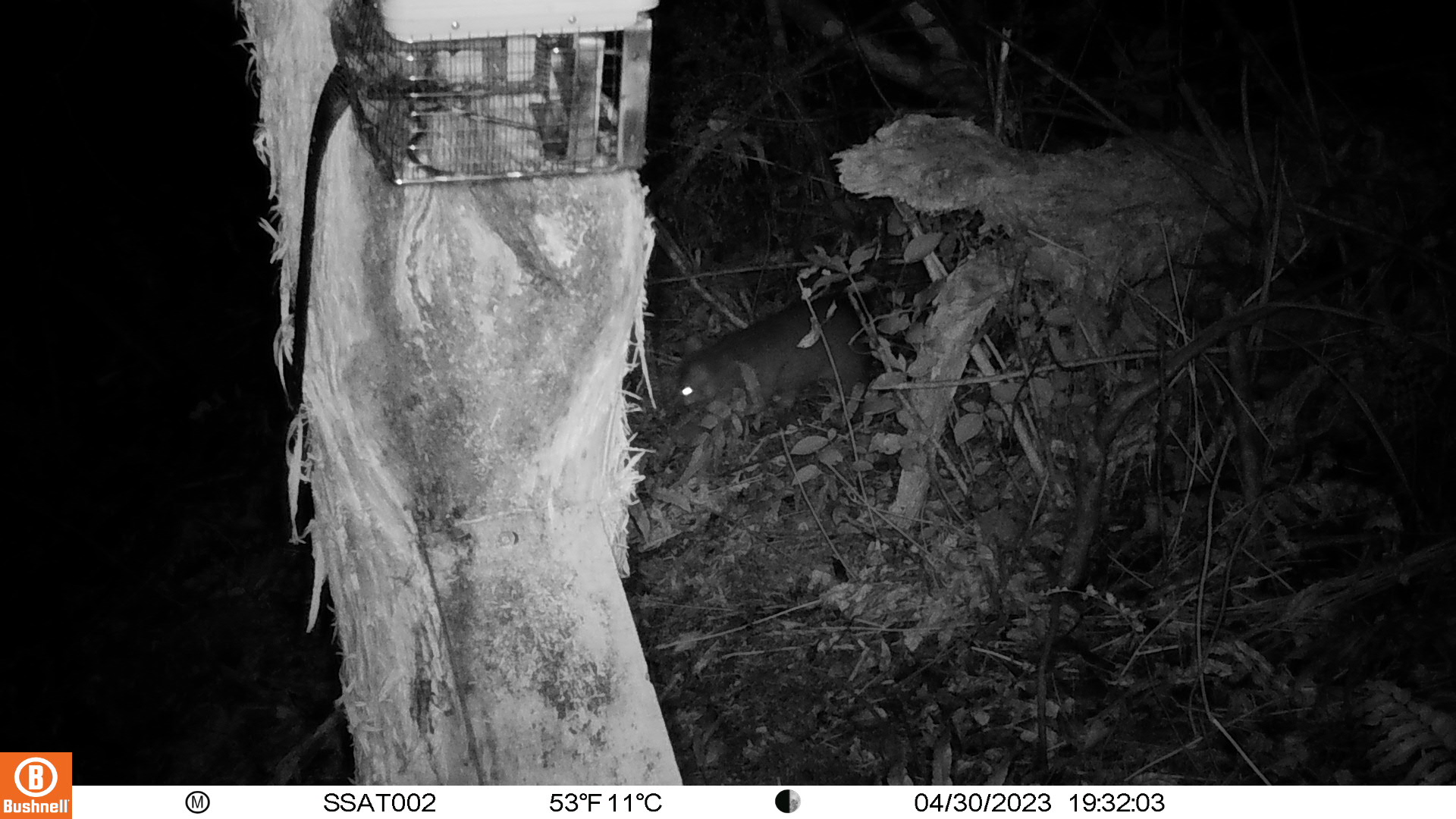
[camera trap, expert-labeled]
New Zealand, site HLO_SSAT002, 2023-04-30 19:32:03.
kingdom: Animalia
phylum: Chordata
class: Mammalia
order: Diprotodontia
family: Phalangeridae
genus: Trichosurus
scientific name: Trichosurus vulpecula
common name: common brushtail possum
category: possum